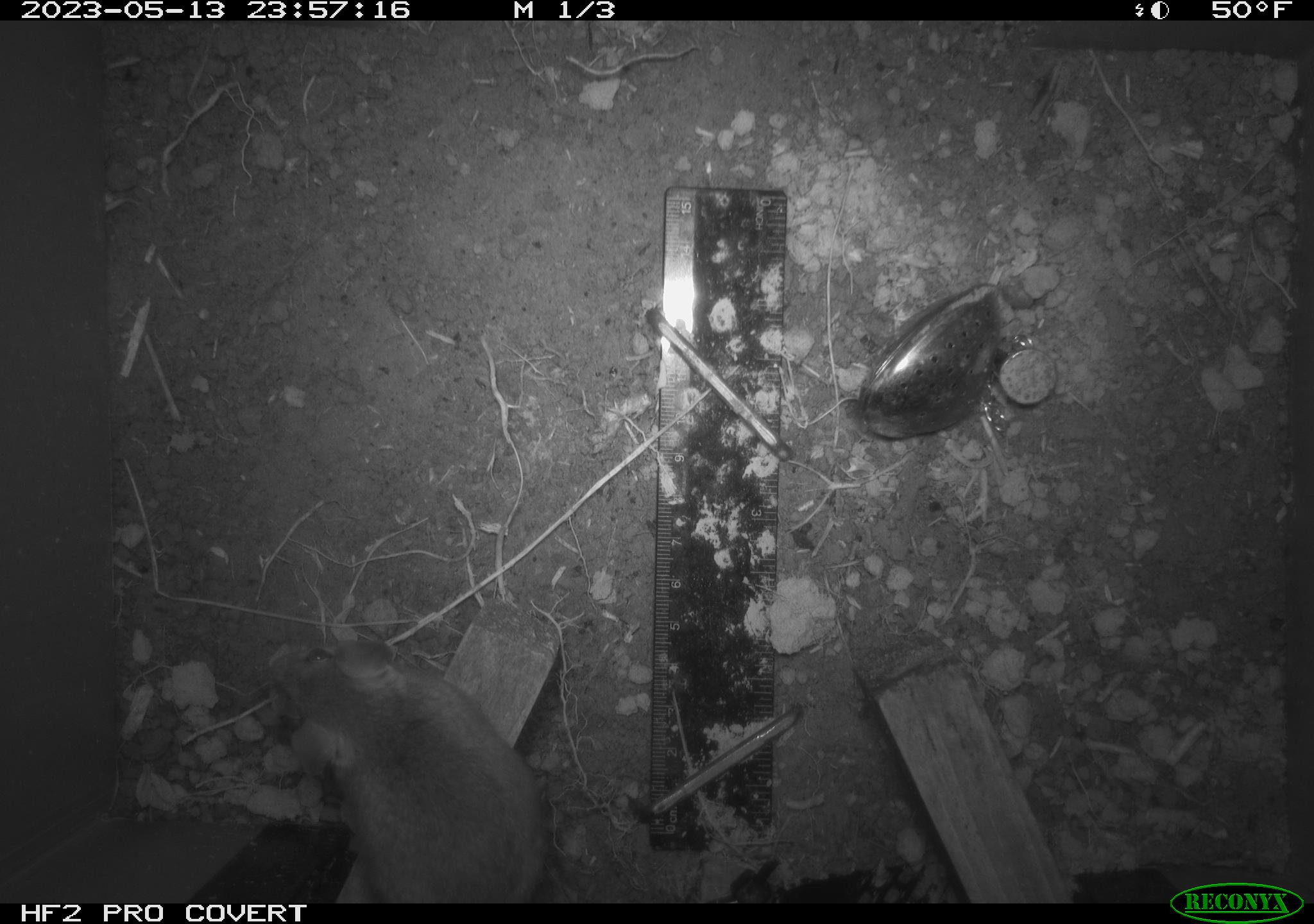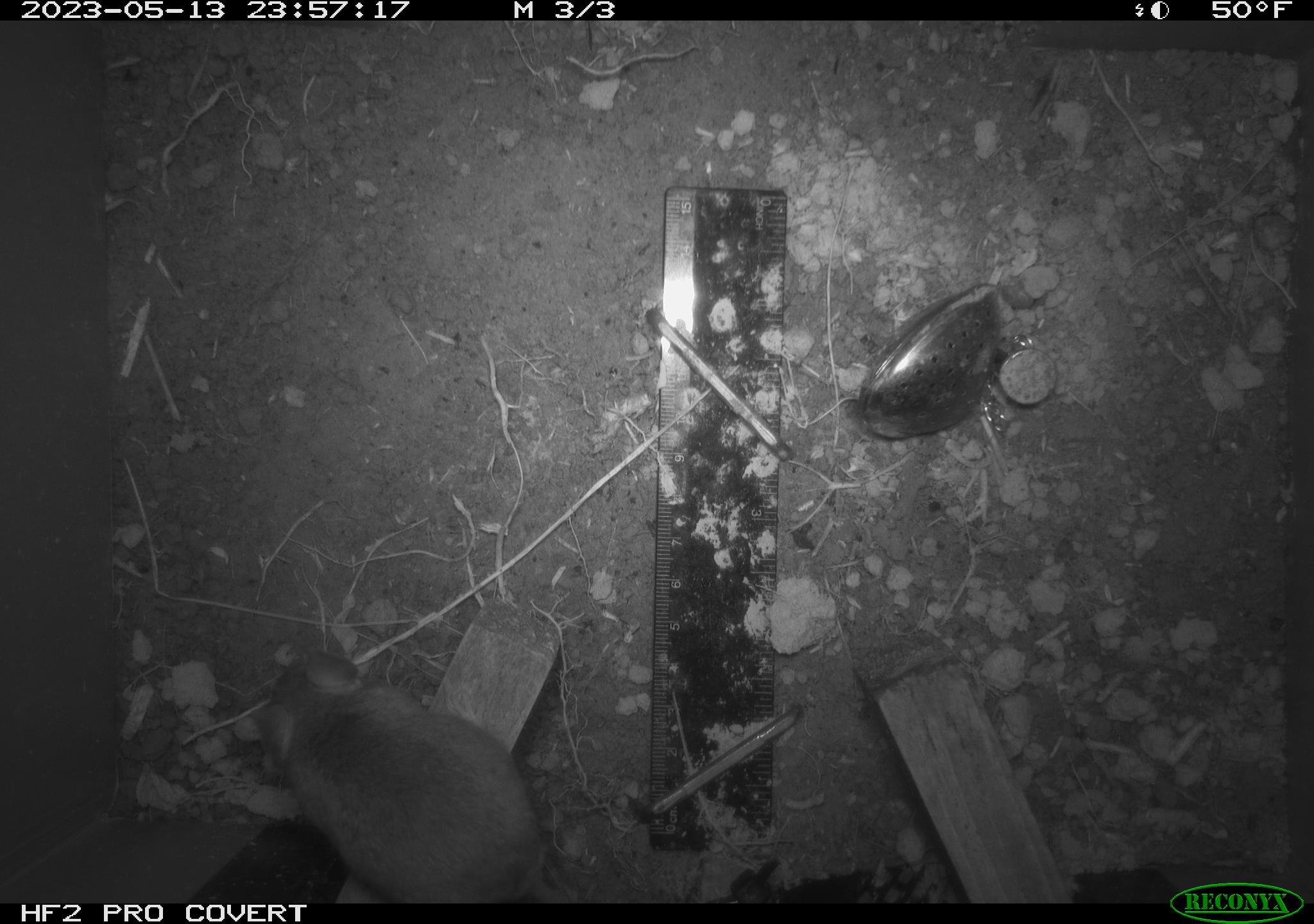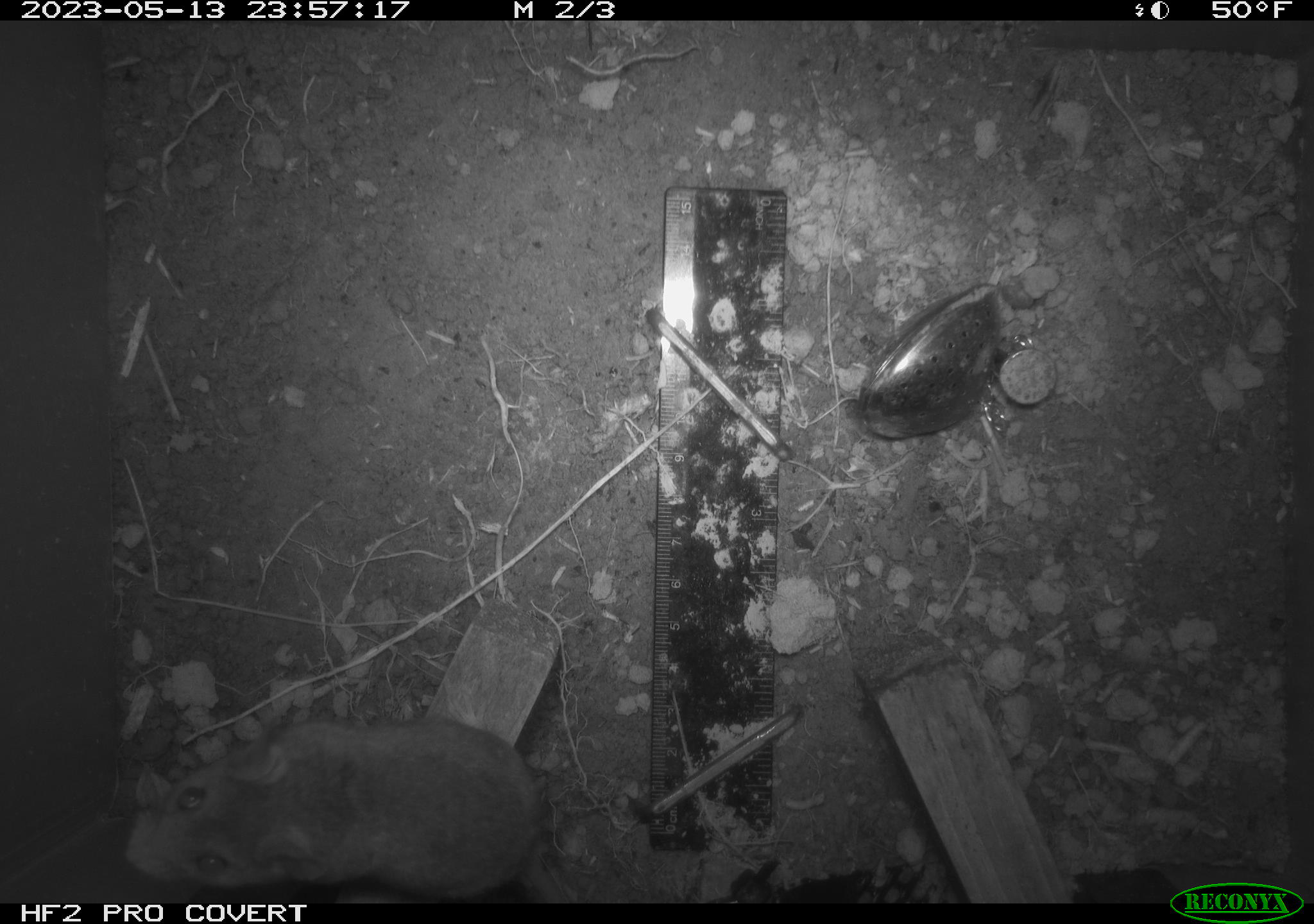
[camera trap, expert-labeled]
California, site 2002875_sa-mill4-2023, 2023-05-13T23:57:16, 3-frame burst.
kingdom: Animalia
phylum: Chordata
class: Mammalia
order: Rodentia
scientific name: Rodentia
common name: mouse species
Mouse species (Rodentia).